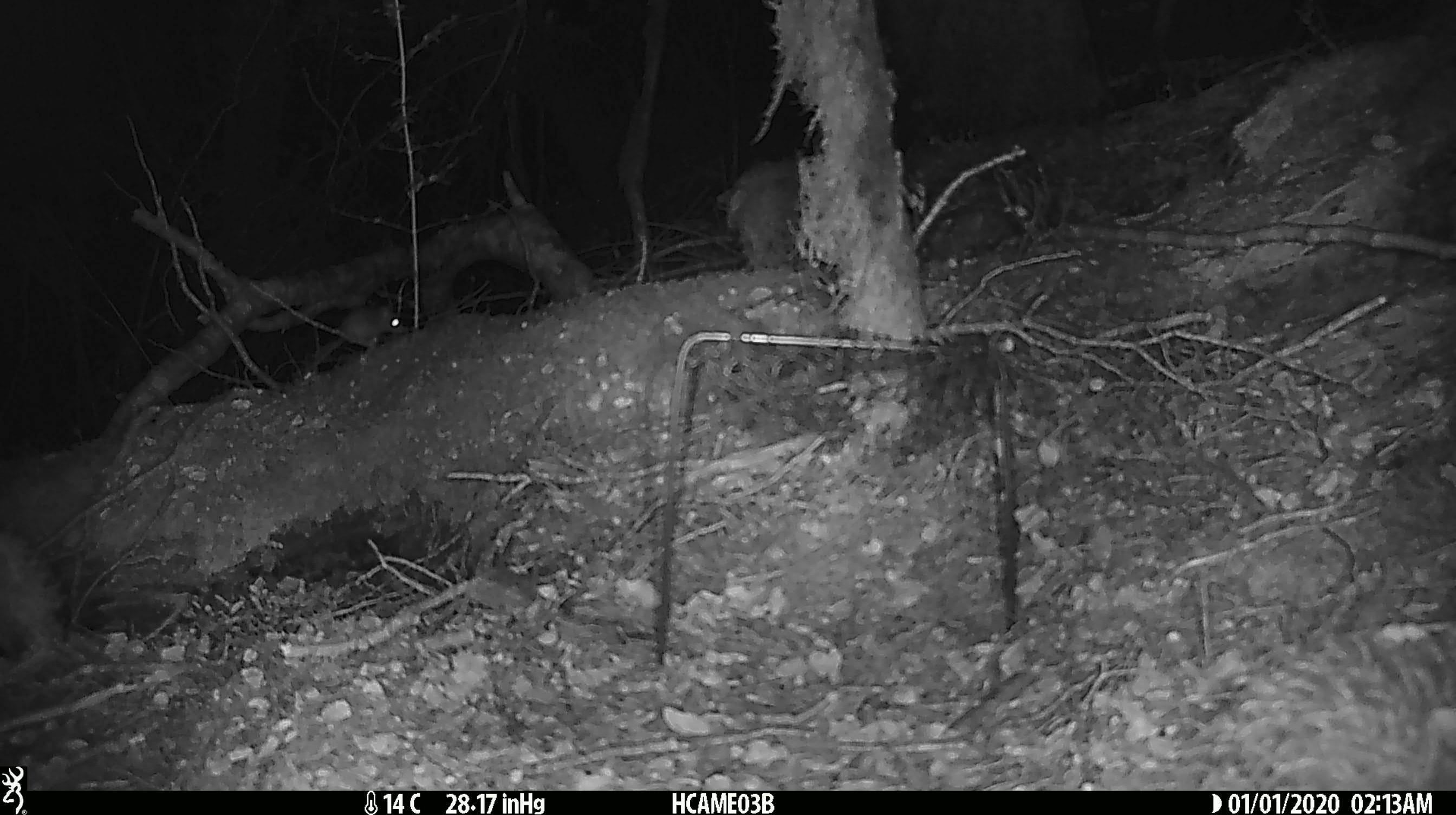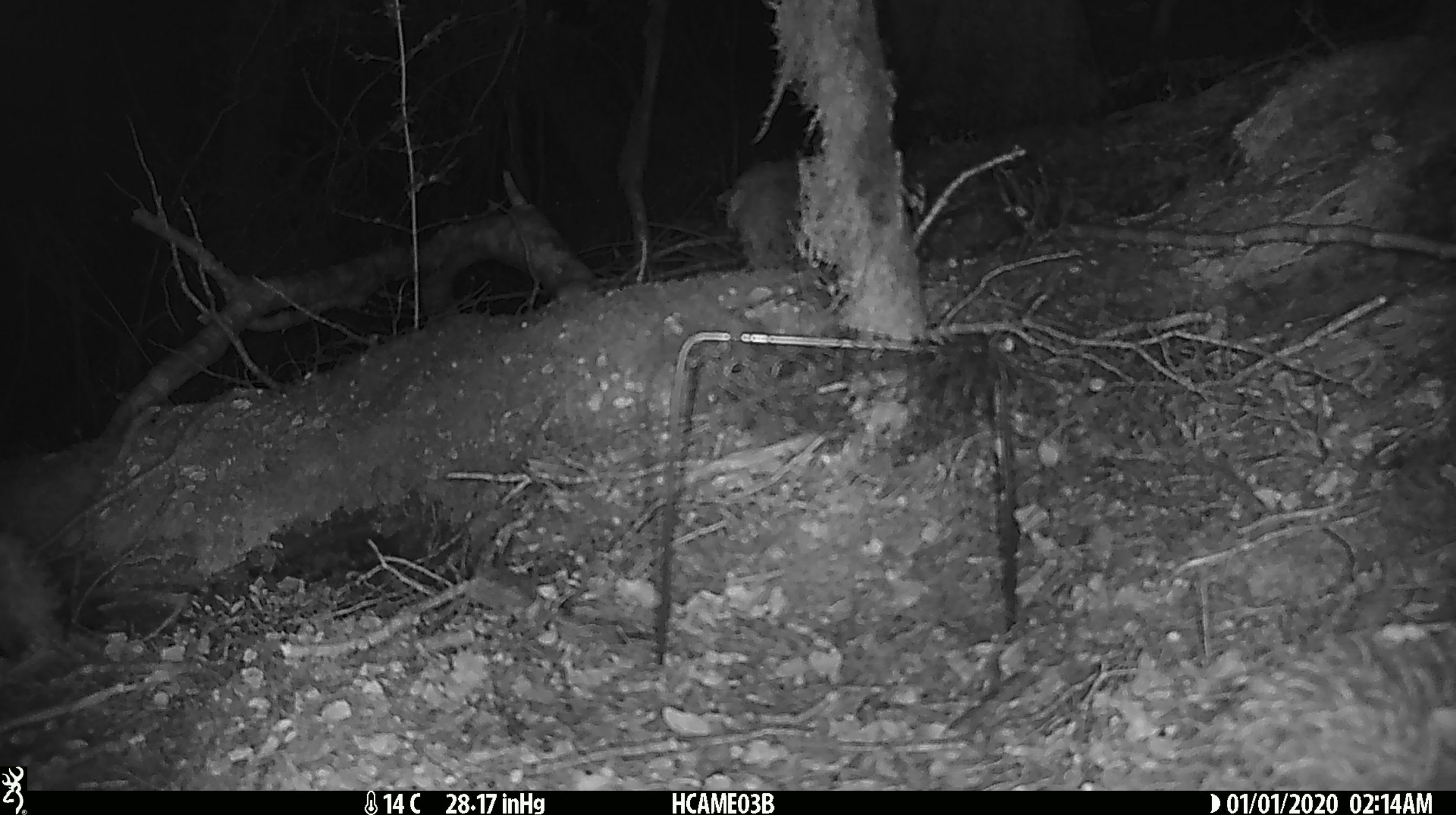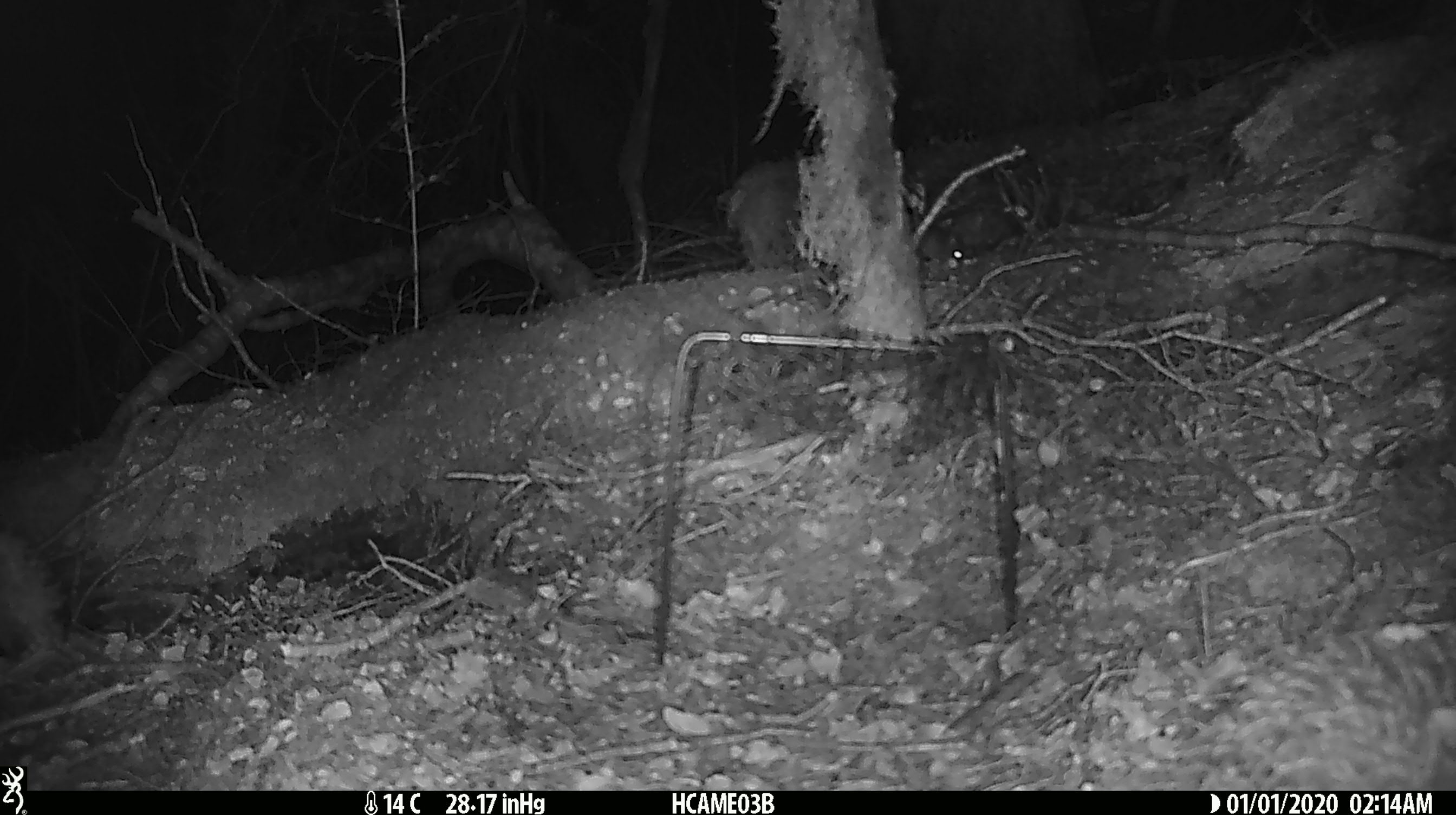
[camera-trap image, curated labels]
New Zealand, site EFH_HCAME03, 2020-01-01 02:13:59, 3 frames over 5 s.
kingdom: Animalia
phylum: Chordata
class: Mammalia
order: Rodentia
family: Muridae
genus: Mus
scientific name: Mus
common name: mouse